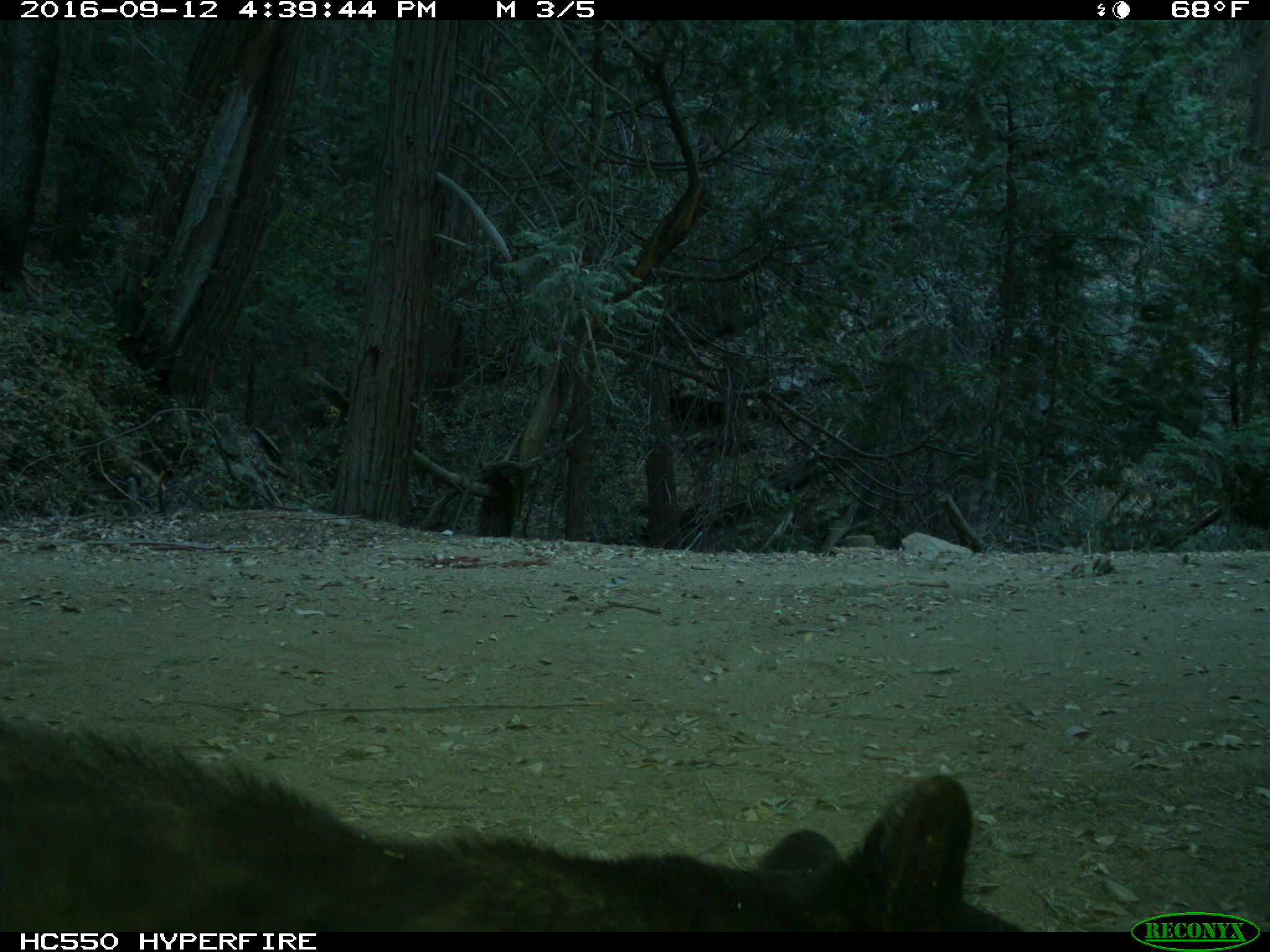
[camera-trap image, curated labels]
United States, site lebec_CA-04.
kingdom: Animalia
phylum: Chordata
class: Mammalia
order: Carnivora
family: Ursidae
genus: Ursus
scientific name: Ursus americanus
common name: american black bear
Ursus americanus (american black bear).